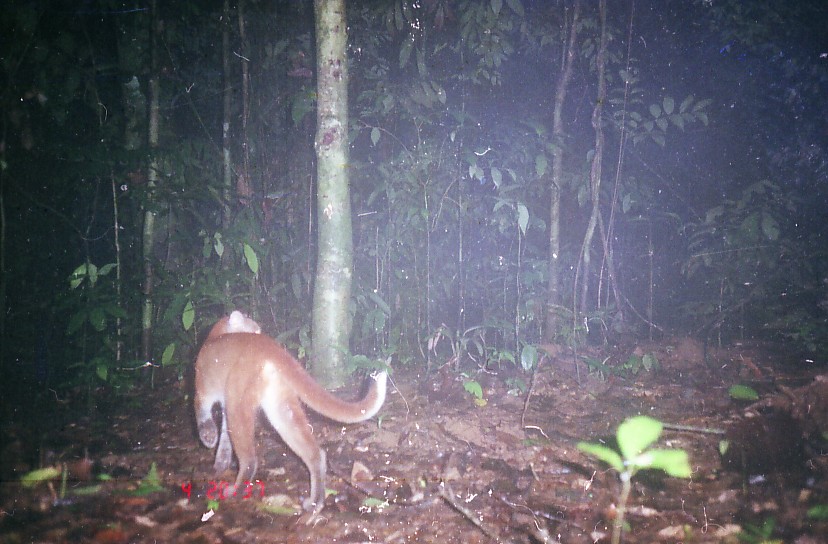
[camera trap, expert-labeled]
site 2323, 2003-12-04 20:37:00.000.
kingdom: Animalia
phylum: Chordata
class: Mammalia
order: Carnivora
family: Felidae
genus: Catopuma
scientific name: Catopuma temminckii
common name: asian golden cat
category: pardofelis temminckii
Pardofelis temminckii (asian golden cat) (Catopuma temminckii), count 1.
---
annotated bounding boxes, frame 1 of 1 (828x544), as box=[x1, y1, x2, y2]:
pardofelis temminckii: box=[193, 309, 388, 514]